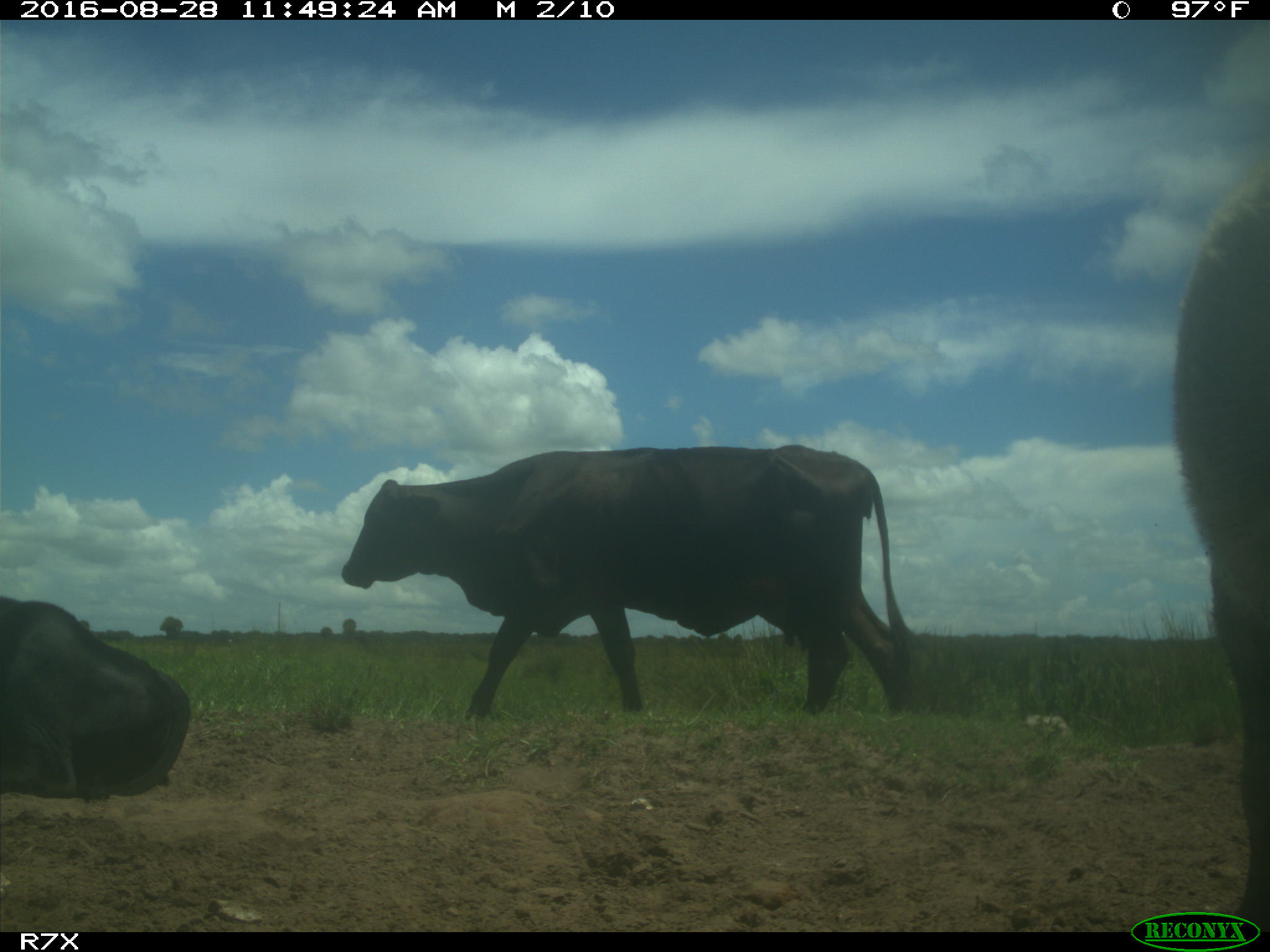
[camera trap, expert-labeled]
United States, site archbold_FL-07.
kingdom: Animalia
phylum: Chordata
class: Mammalia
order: Artiodactyla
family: Bovidae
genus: Bos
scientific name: Bos taurus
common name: domestic cow